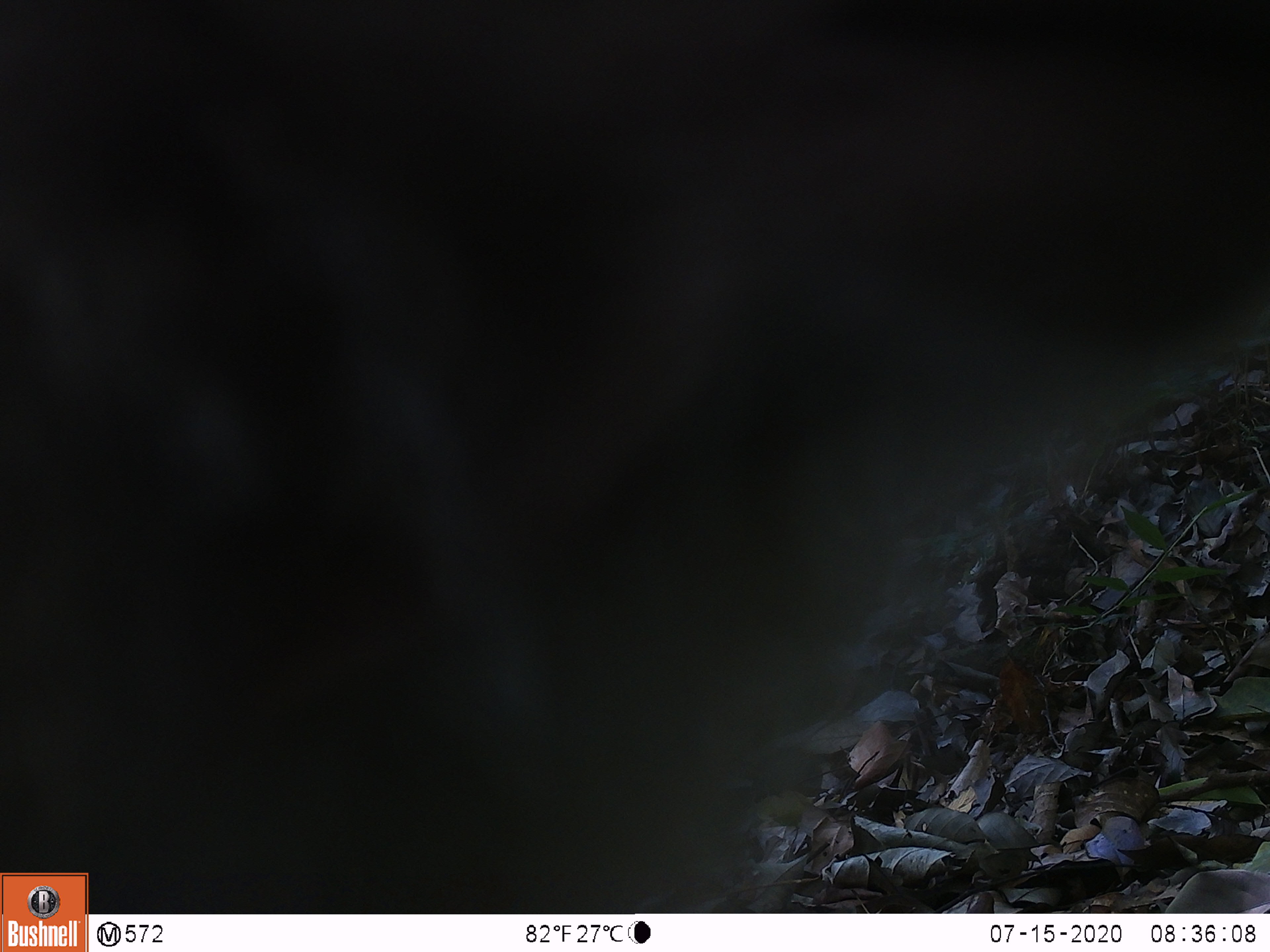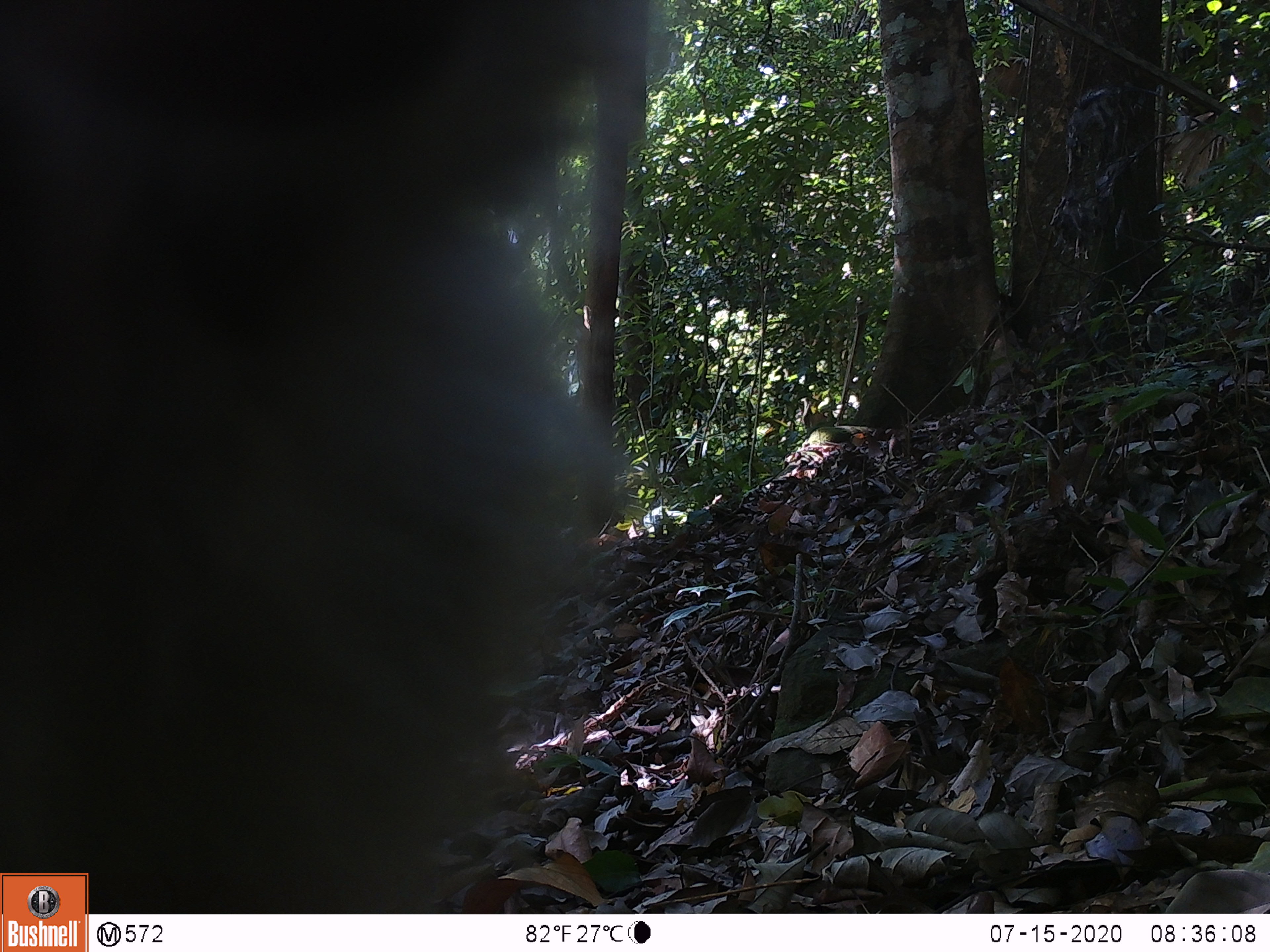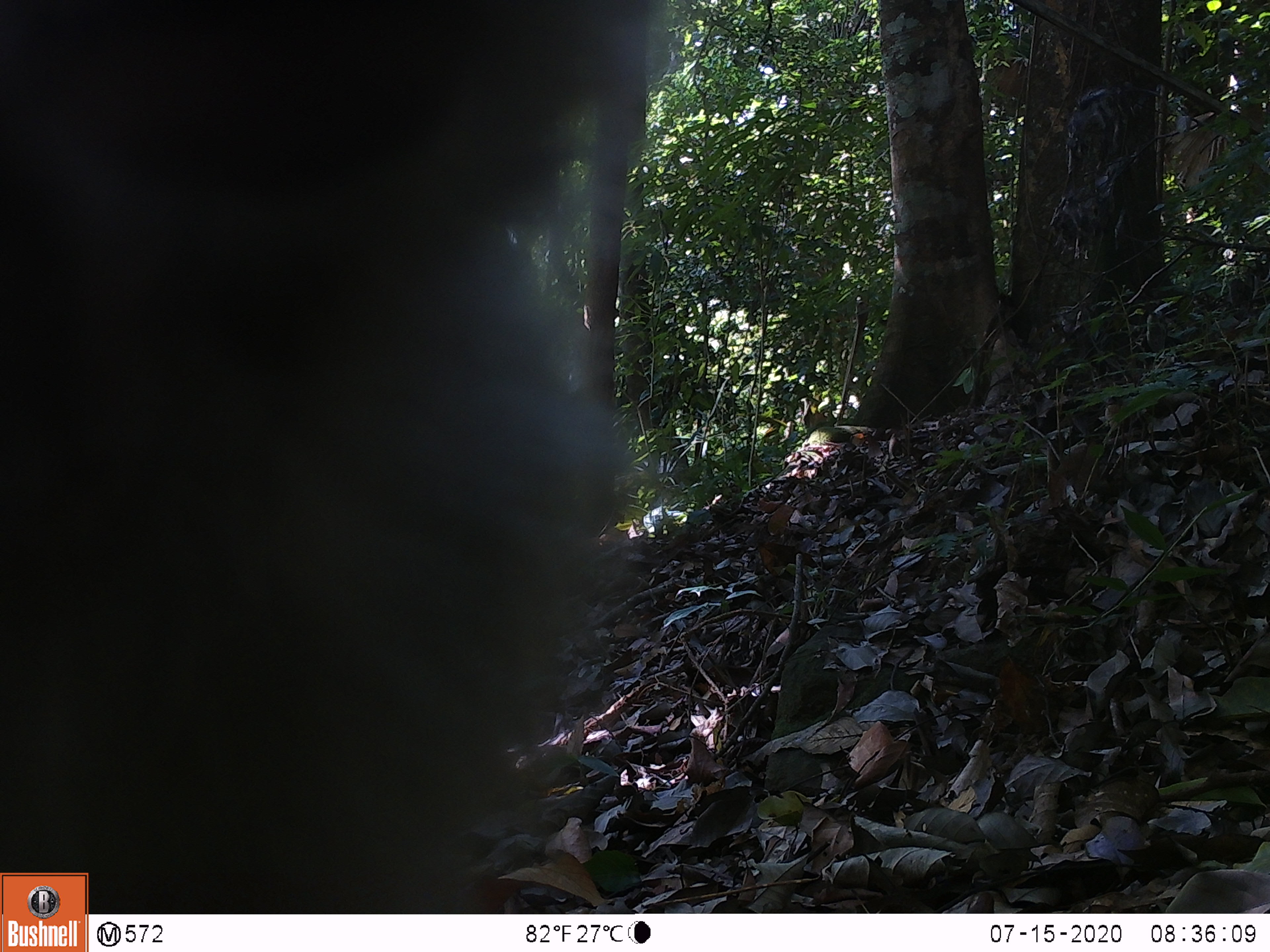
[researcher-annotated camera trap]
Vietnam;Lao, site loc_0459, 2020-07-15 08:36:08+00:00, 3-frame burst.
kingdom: Animalia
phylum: Chordata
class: Mammalia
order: Primates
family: Cercopithecidae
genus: Macaca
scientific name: Macaca nemestrina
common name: pig-tailed macaque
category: pig tailed macaque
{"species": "pig tailed macaque (pig-tailed macaque) (Macaca nemestrina)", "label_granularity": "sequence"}